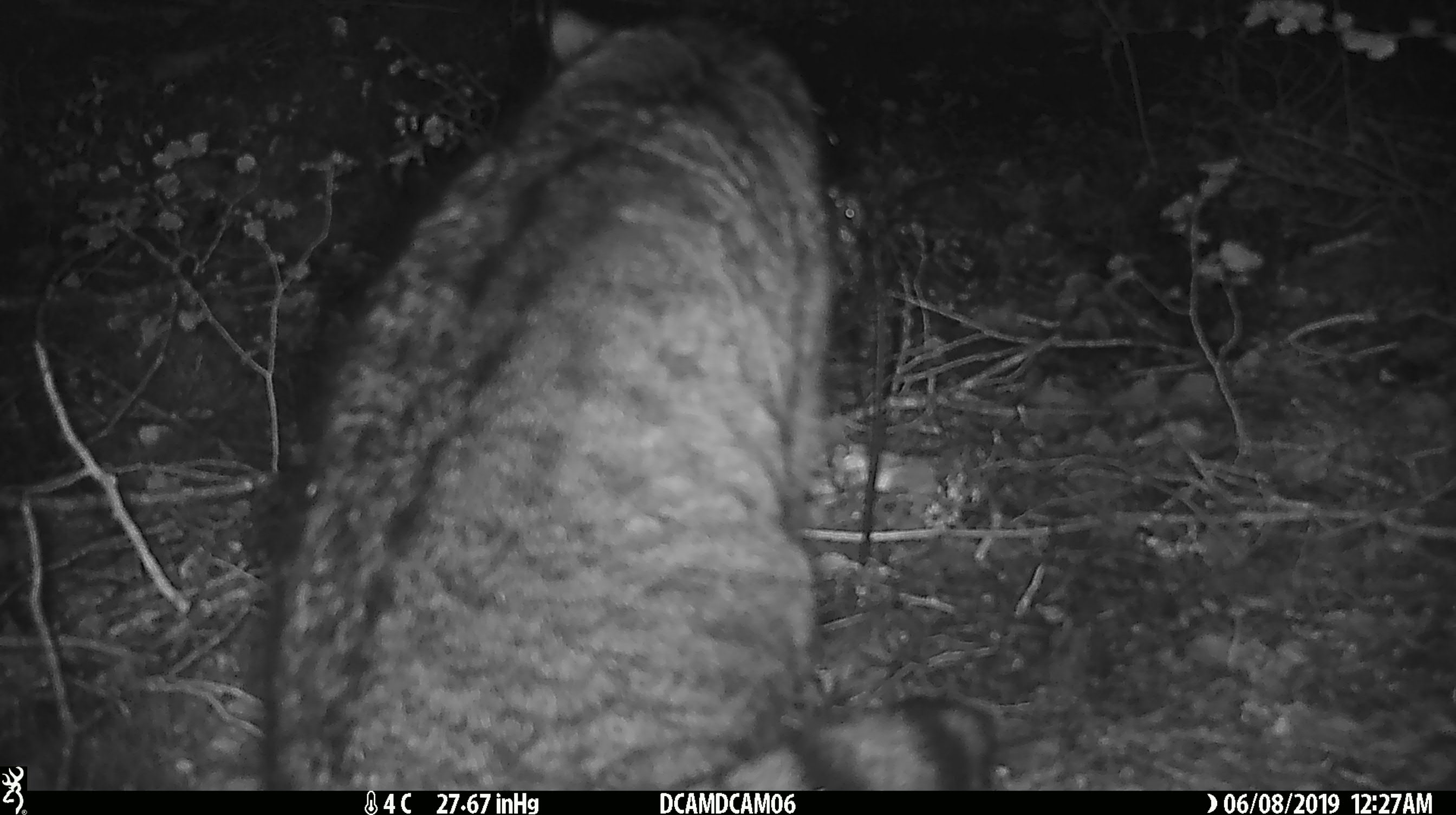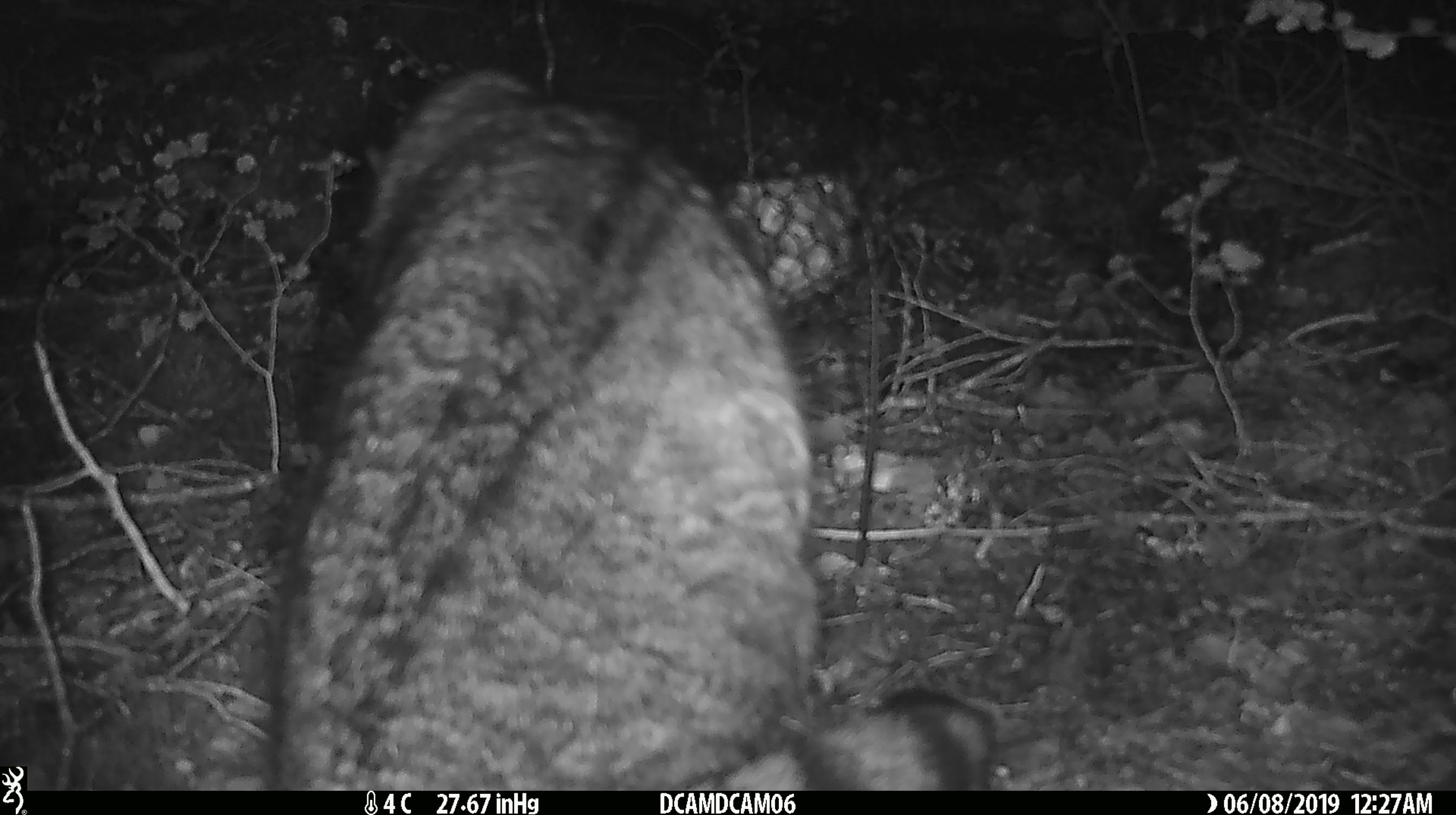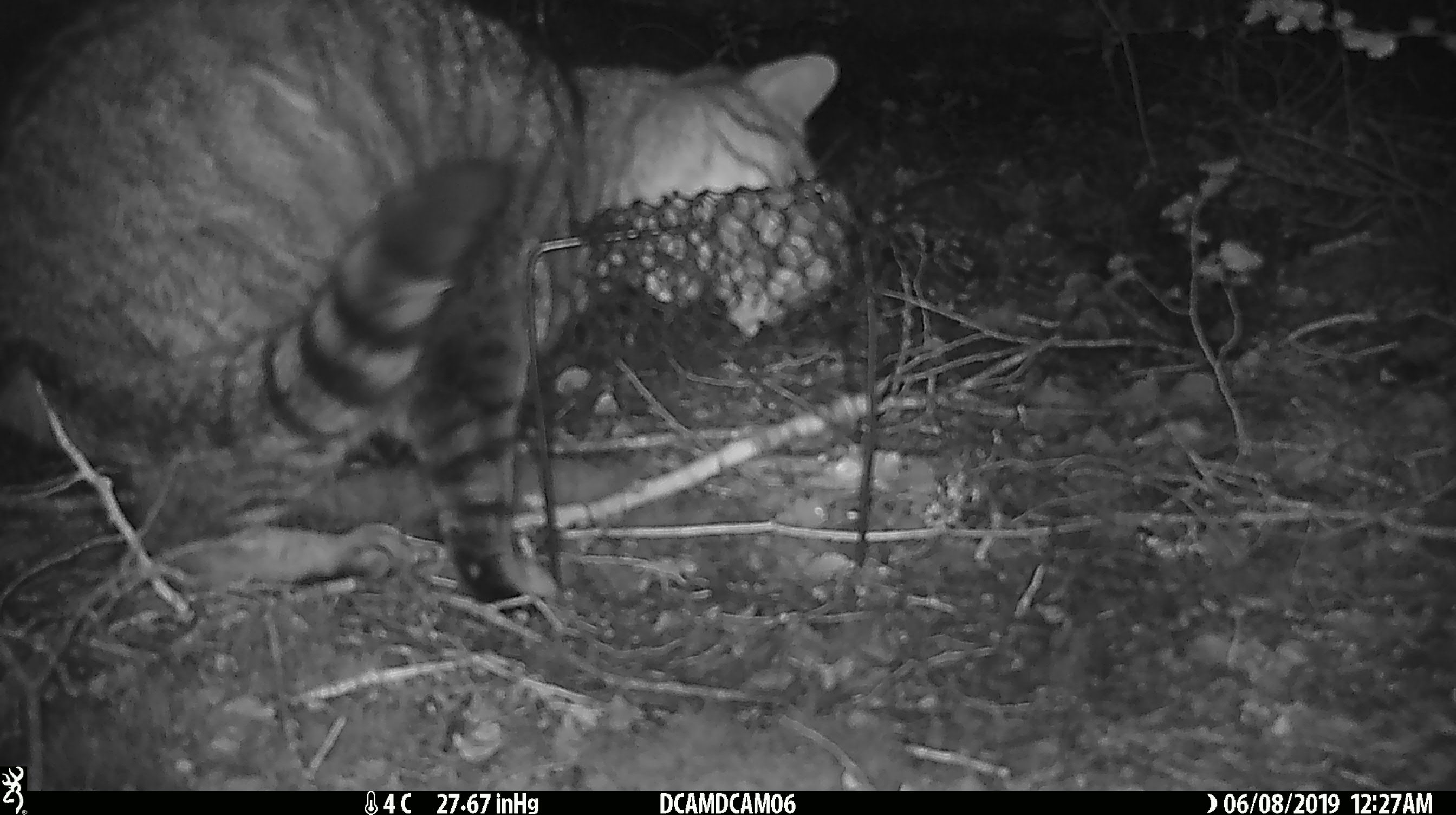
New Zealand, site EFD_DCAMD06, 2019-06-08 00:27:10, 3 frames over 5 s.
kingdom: Animalia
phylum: Chordata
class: Mammalia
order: Carnivora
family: Felidae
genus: Felis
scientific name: Felis catus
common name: domestic cat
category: cat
Cat (domestic cat) (Felis catus).